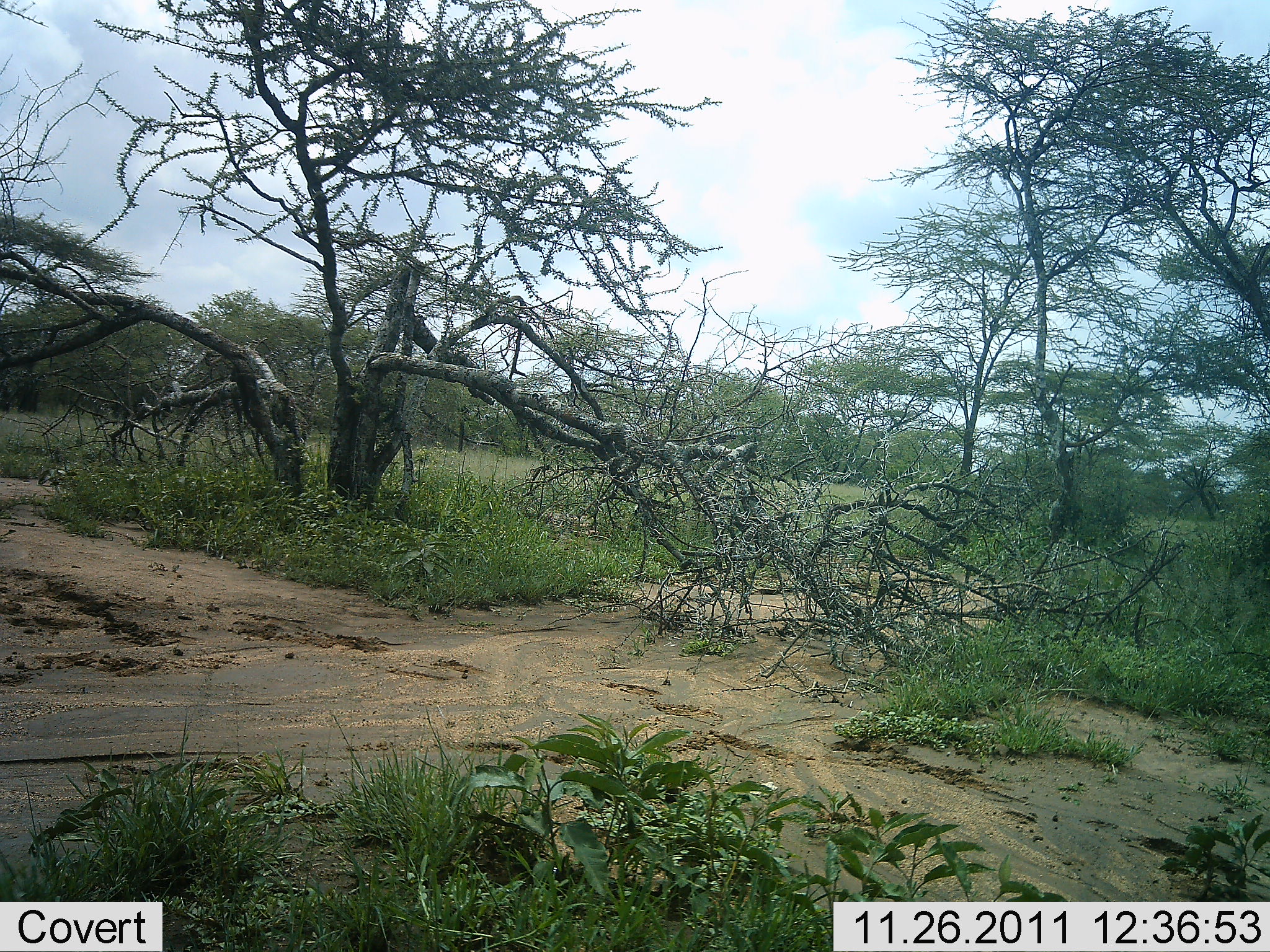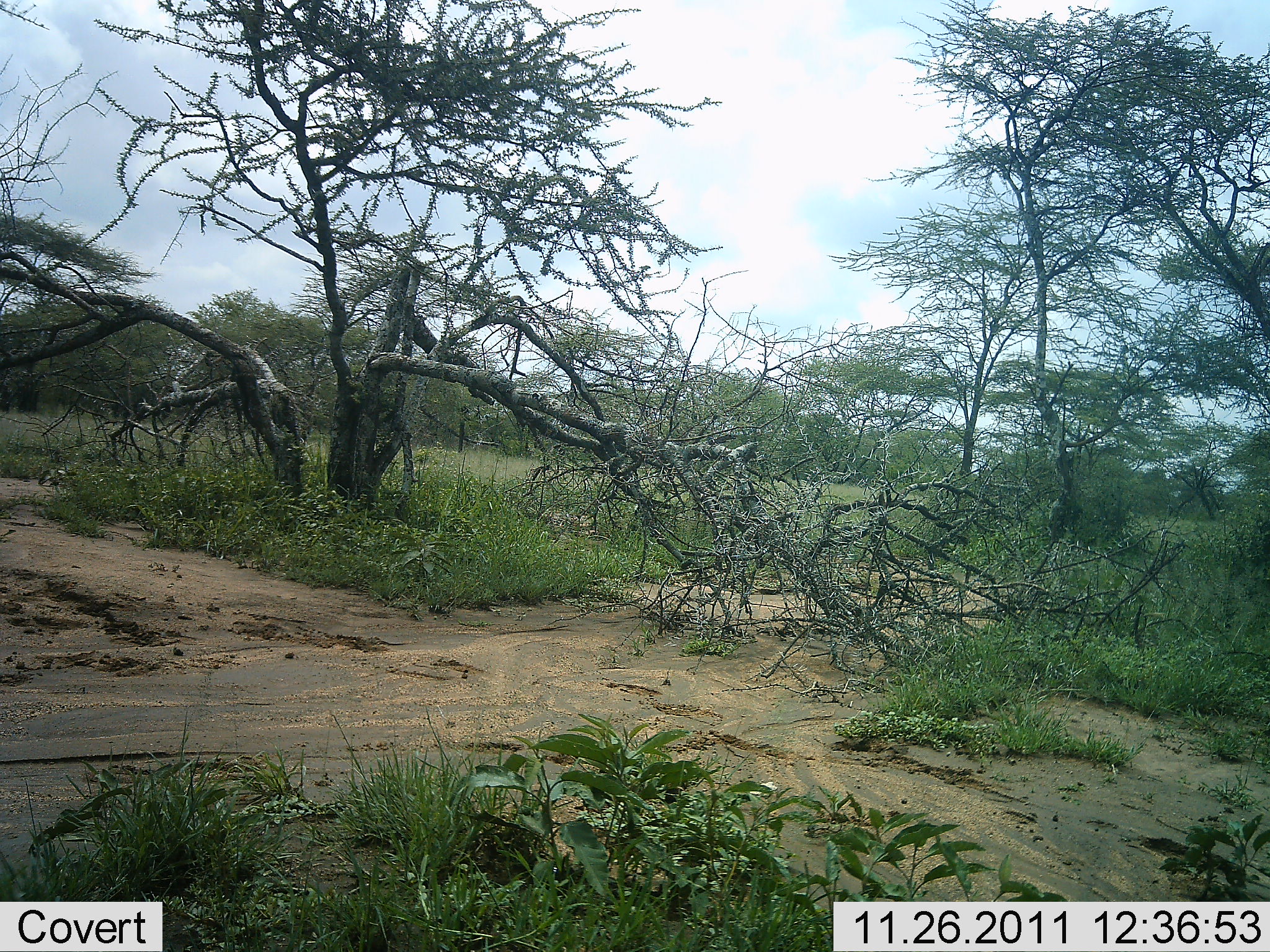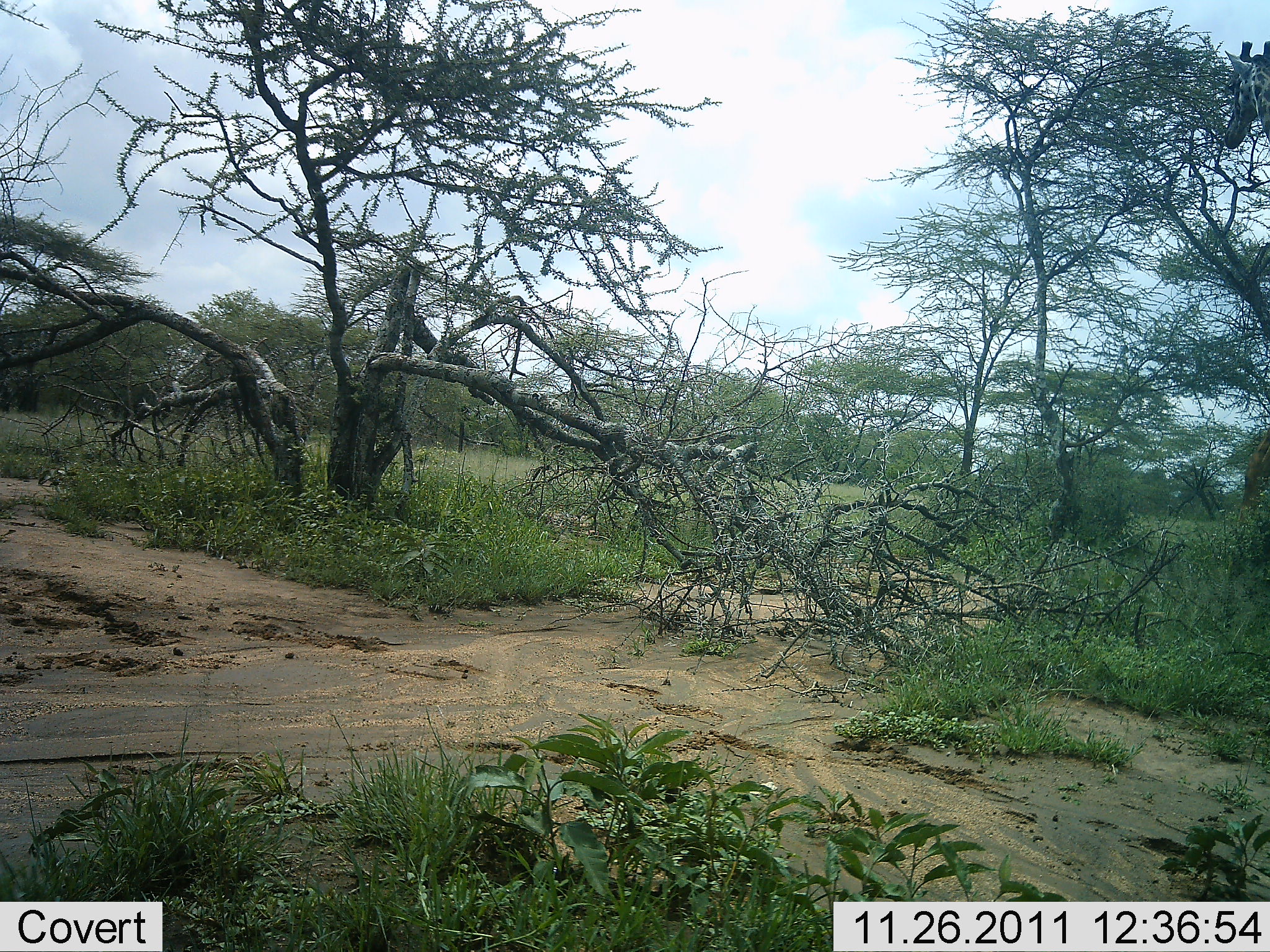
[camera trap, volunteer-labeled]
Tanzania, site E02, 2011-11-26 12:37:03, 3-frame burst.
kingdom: Animalia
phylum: Chordata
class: Mammalia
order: Artiodactyla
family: Giraffidae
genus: Giraffa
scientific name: Giraffa camelopardalis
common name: giraffe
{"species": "giraffe (Giraffa camelopardalis)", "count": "1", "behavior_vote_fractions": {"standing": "12%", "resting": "0%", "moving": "94%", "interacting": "0%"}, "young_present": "0%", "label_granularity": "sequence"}